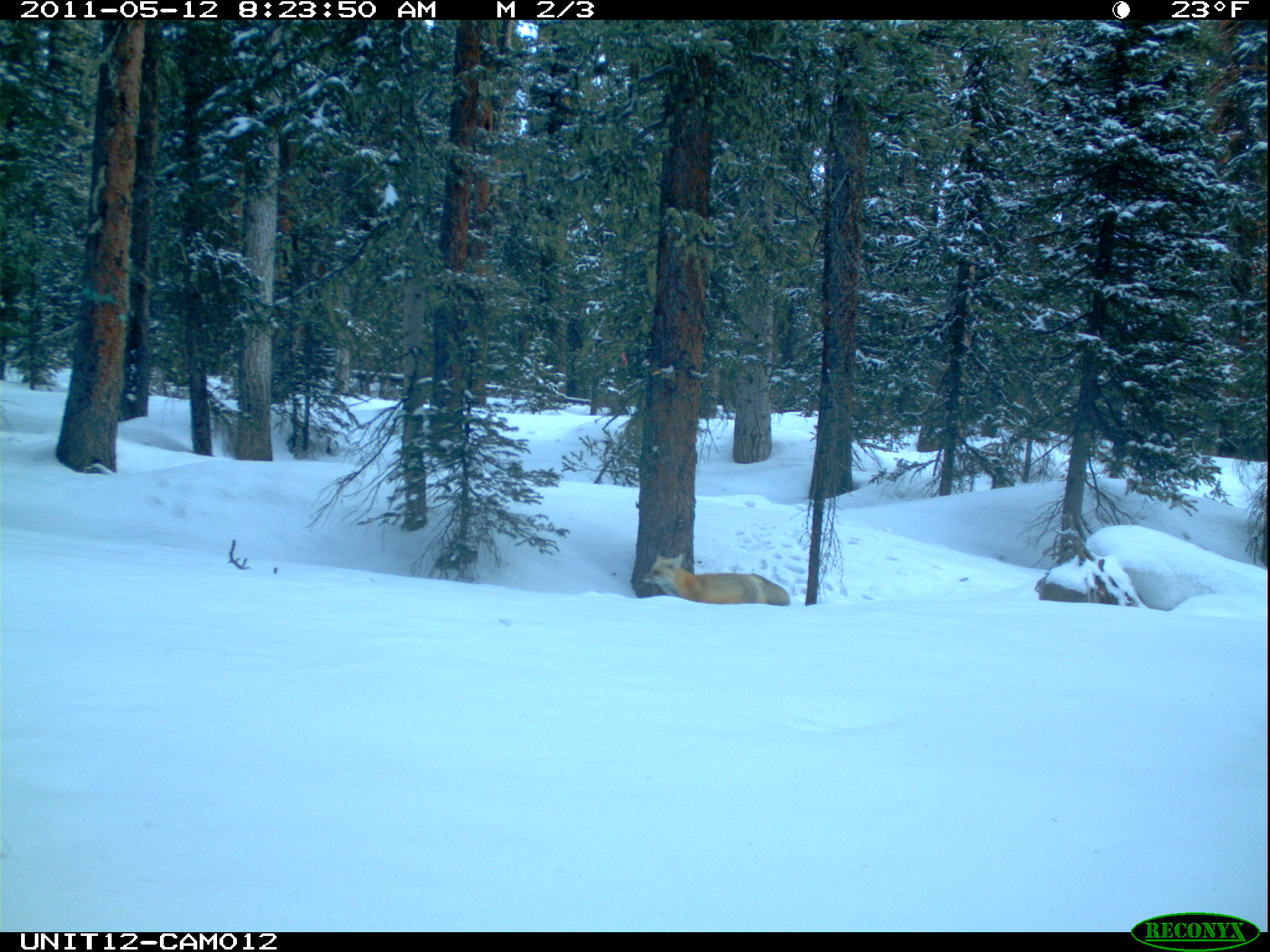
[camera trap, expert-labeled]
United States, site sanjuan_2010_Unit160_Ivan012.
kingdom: Animalia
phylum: Chordata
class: Mammalia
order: Carnivora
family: Canidae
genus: Vulpes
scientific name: Vulpes vulpes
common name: red fox